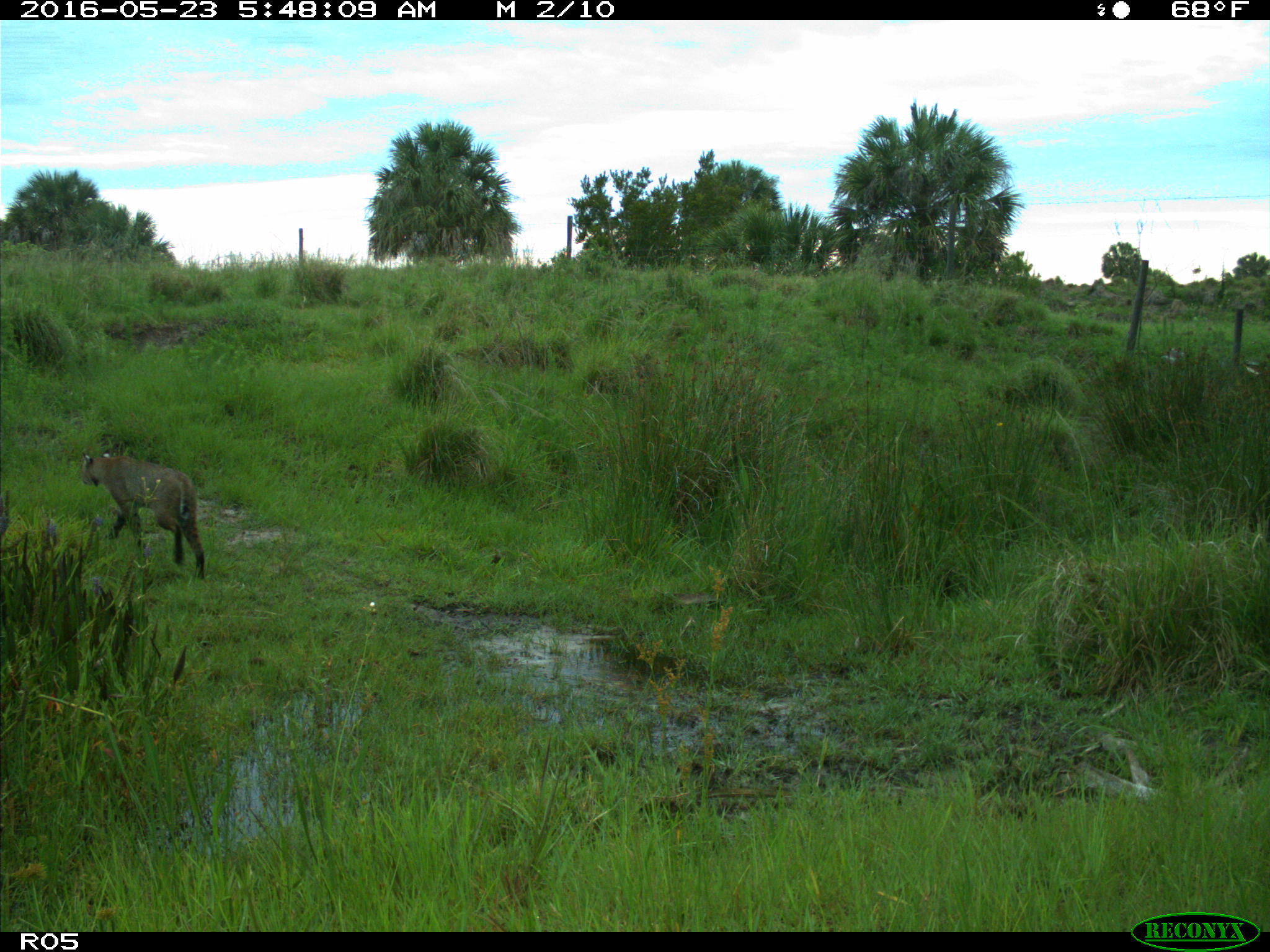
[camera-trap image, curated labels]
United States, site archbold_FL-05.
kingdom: Animalia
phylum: Chordata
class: Mammalia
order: Carnivora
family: Felidae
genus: Lynx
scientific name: Lynx rufus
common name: bobcat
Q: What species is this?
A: Lynx rufus (bobcat).